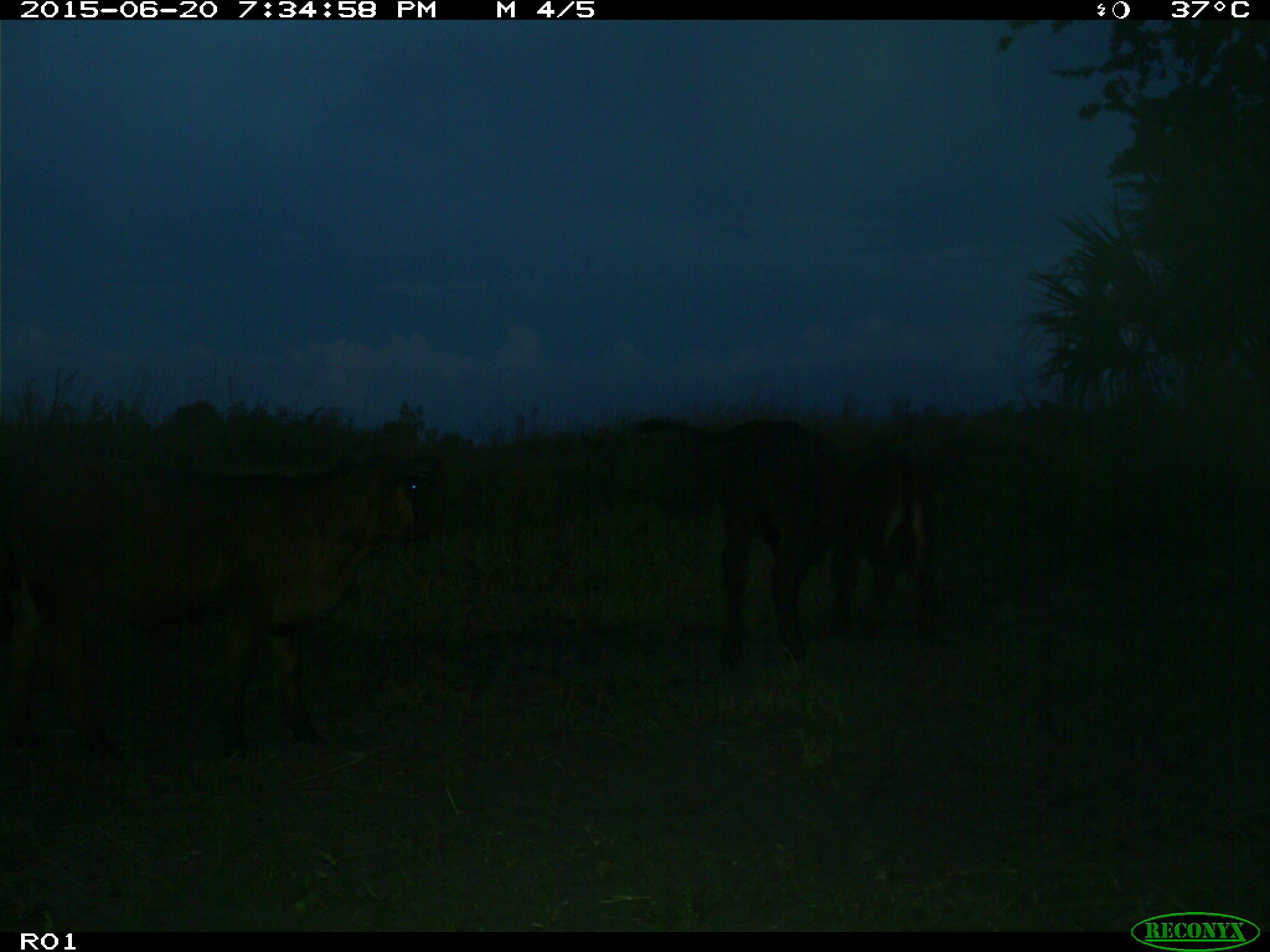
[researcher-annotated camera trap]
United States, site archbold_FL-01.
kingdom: Animalia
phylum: Chordata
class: Mammalia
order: Artiodactyla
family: Bovidae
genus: Bos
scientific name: Bos taurus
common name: domestic cow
Bos taurus (domestic cow).